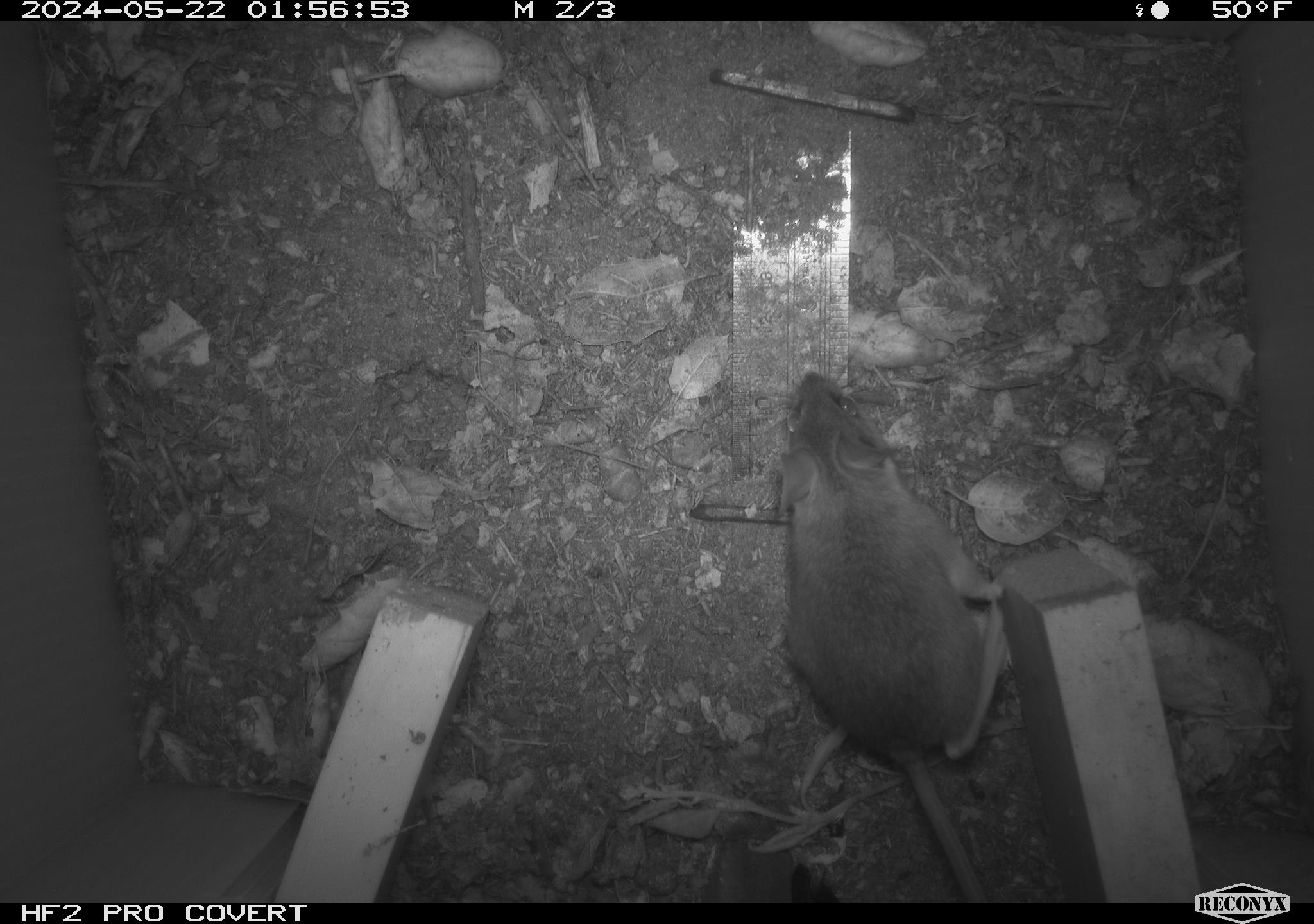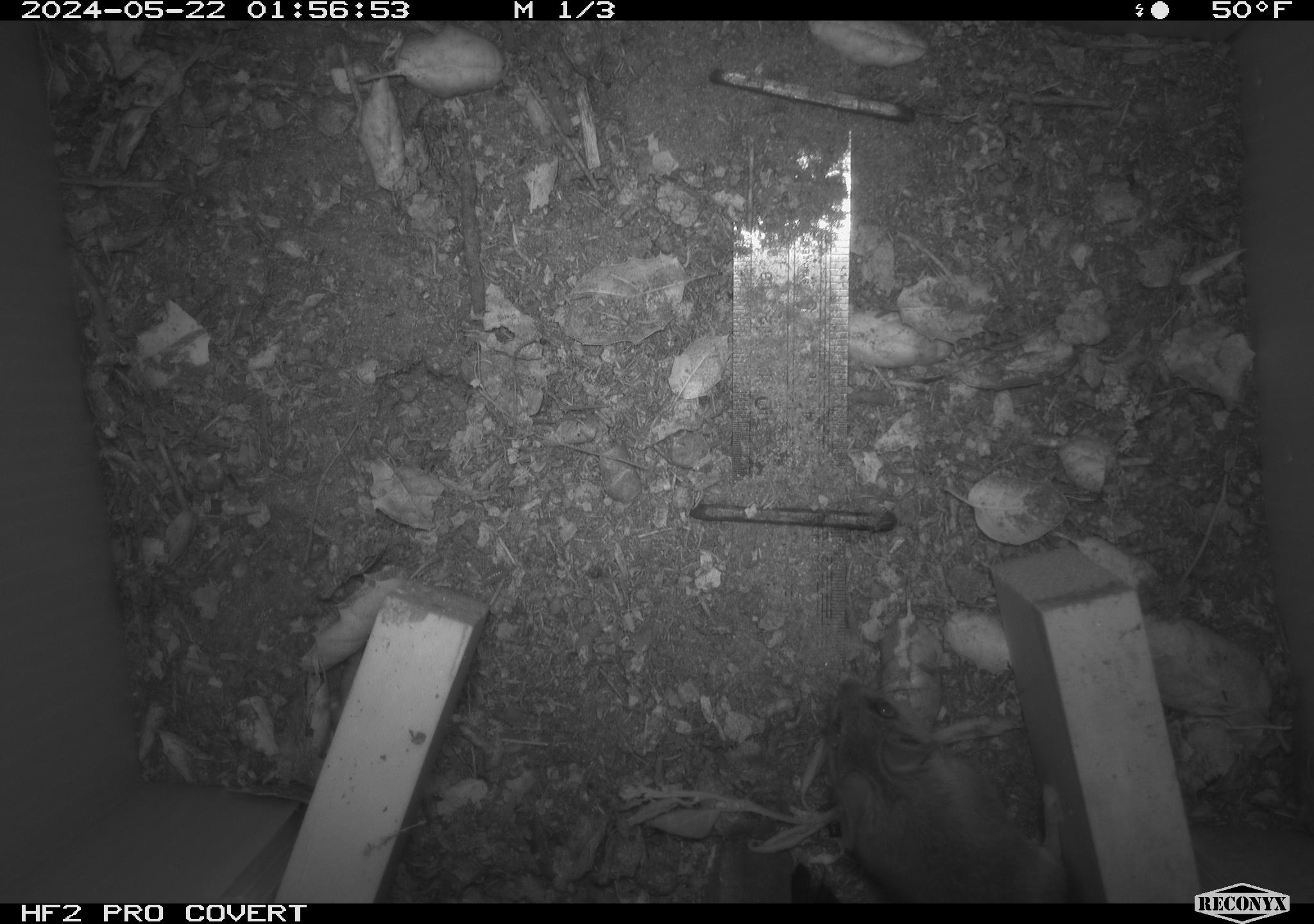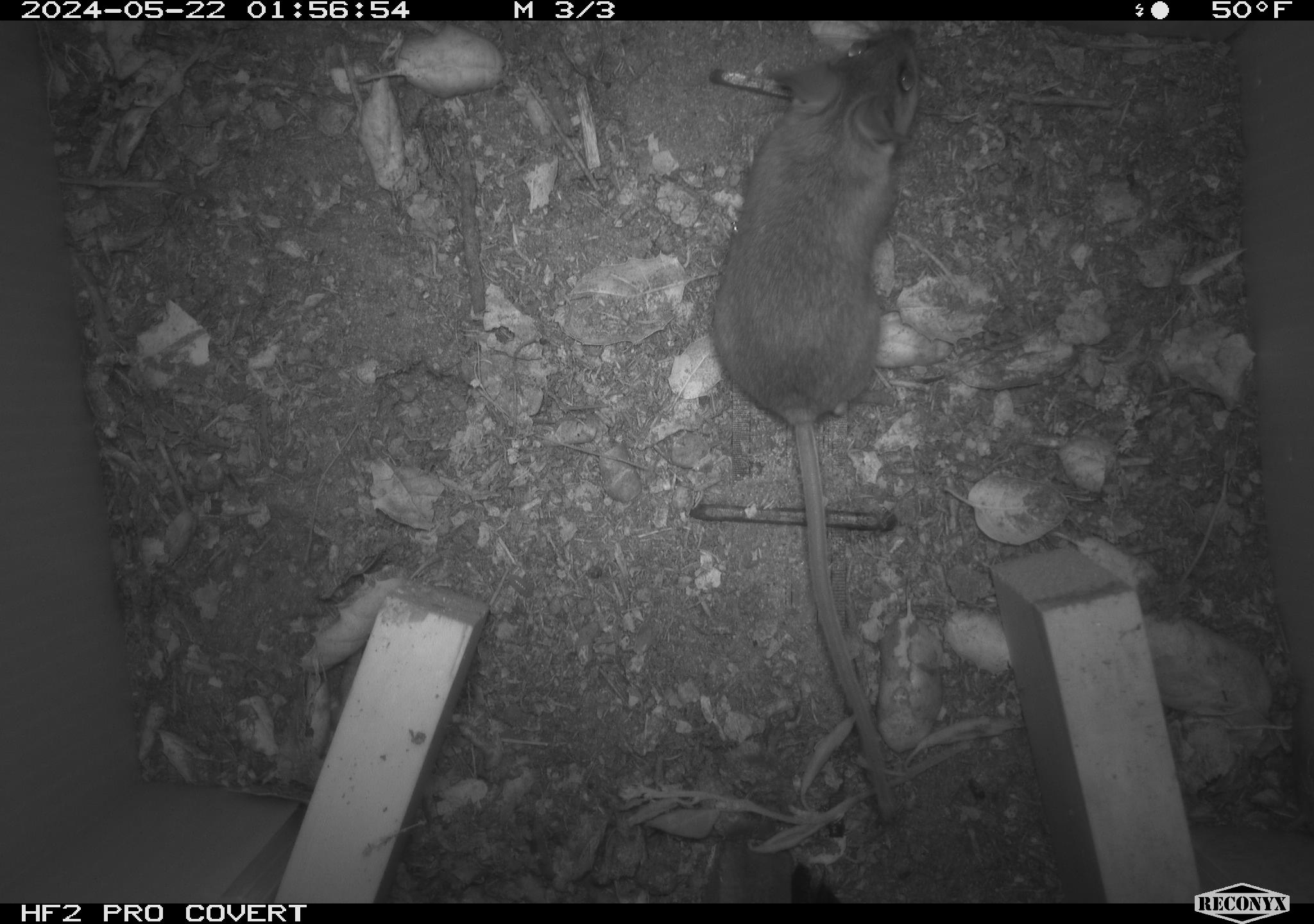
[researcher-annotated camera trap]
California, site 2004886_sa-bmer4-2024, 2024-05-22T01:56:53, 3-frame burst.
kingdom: Animalia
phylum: Chordata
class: Mammalia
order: Rodentia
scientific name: Rodentia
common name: mouse species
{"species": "mouse species (Rodentia)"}